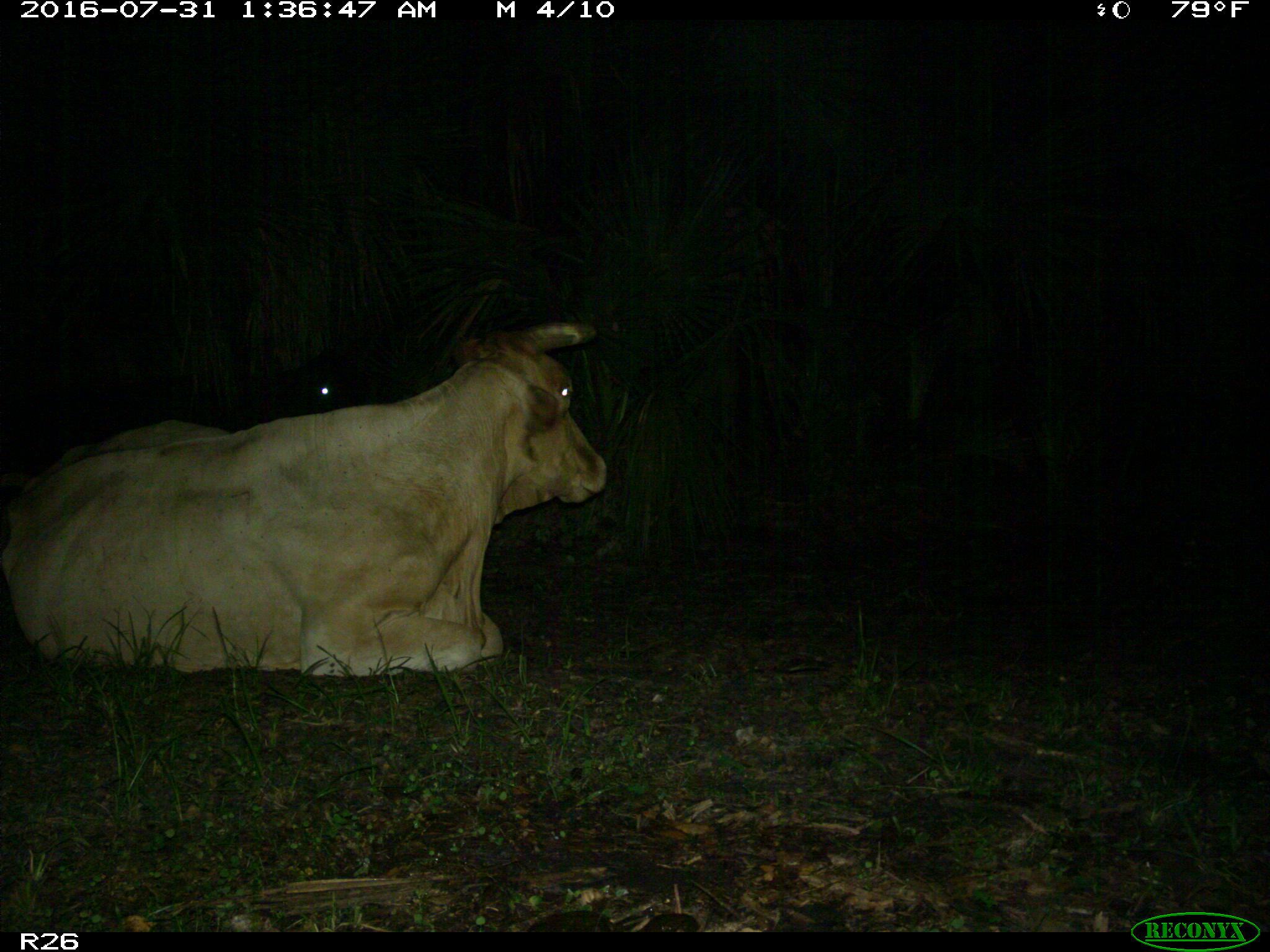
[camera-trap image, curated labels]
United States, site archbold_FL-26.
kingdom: Animalia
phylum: Chordata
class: Mammalia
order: Artiodactyla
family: Bovidae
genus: Bos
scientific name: Bos taurus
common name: domestic cow